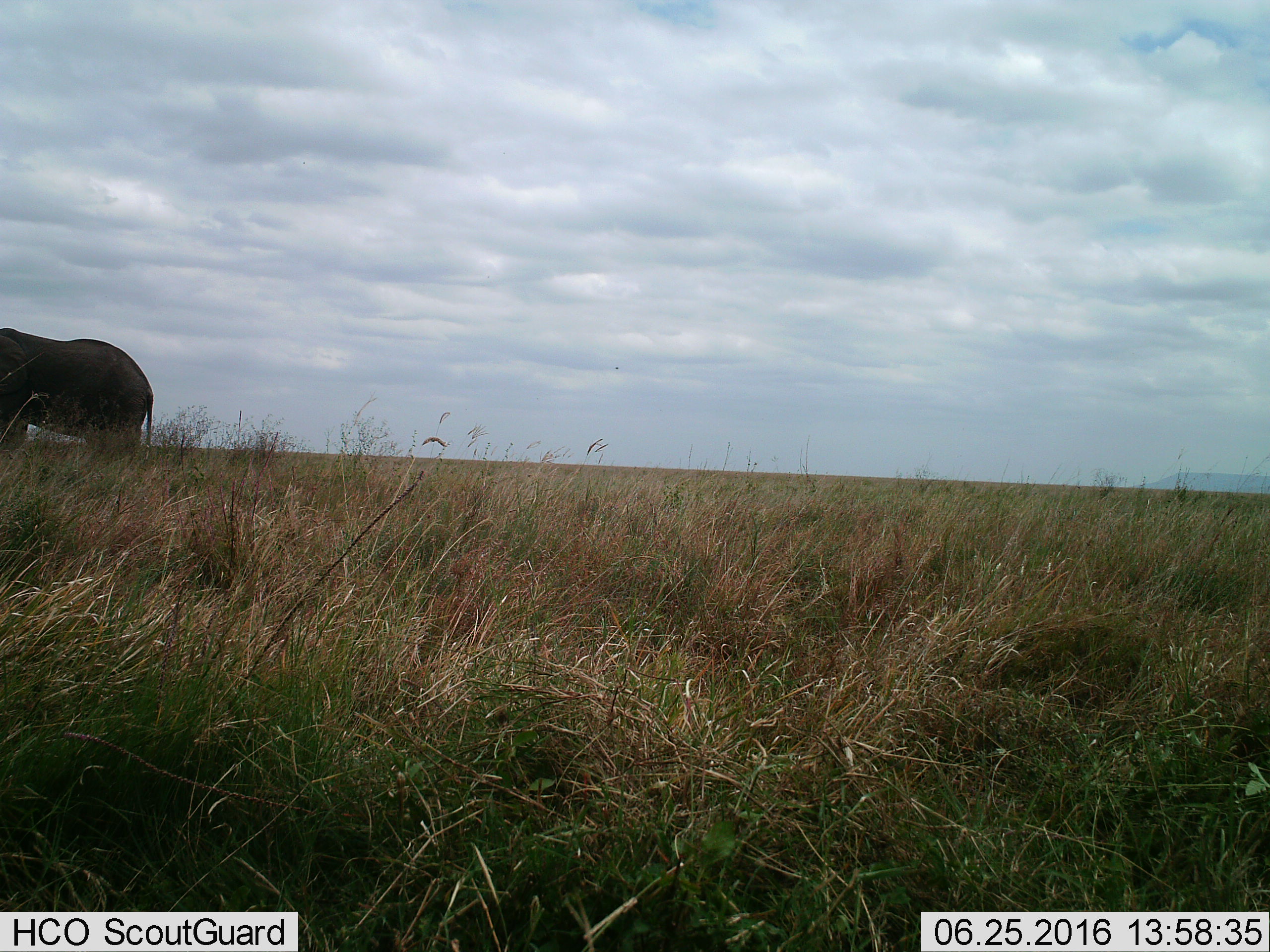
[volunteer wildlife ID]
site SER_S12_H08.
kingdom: Animalia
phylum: Chordata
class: Mammalia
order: Proboscidea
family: Elephantidae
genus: Loxodonta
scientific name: Loxodonta africana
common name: african bush elephant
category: elephant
Elephant (african bush elephant) (Loxodonta africana), count 1. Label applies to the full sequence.